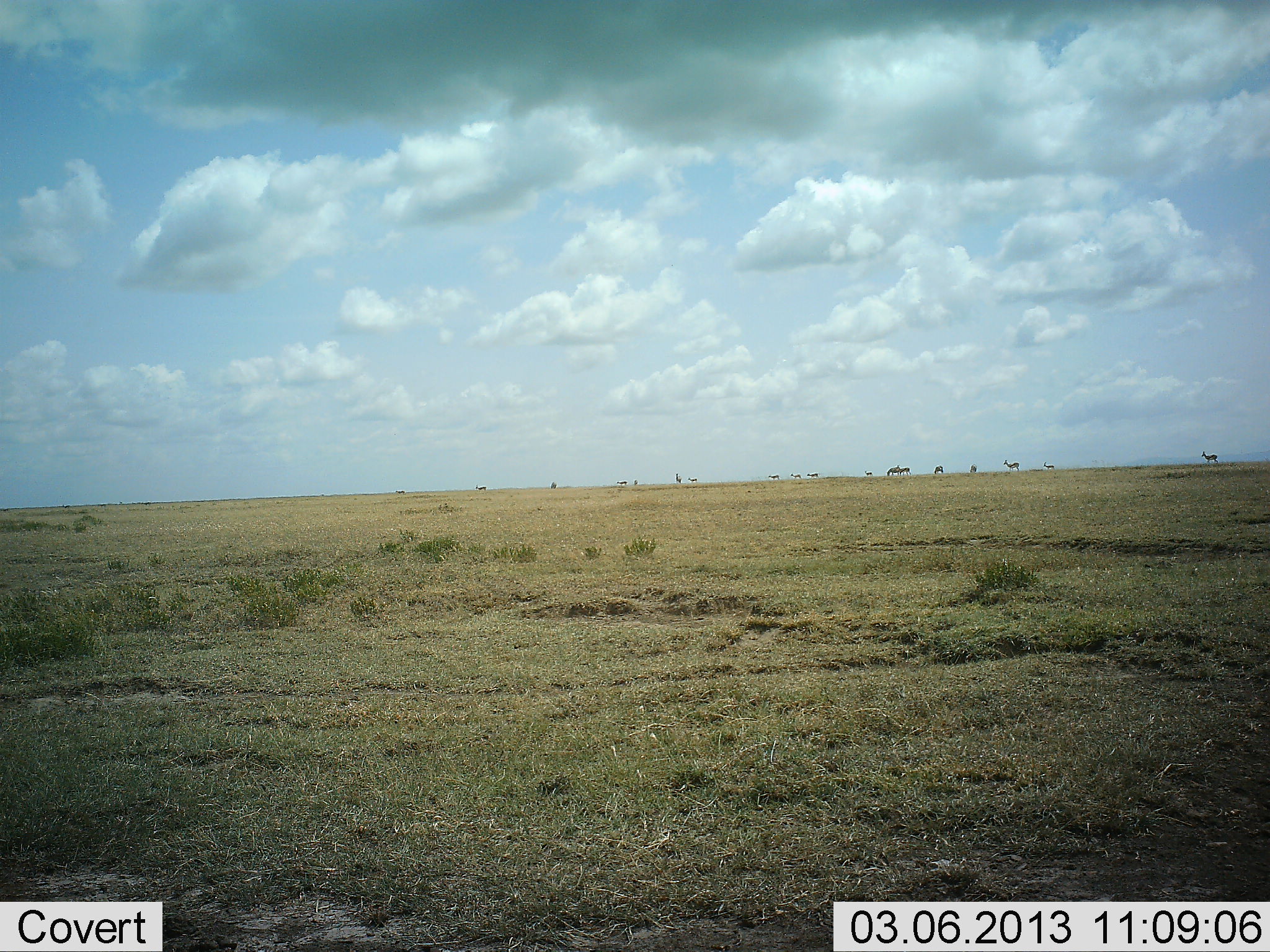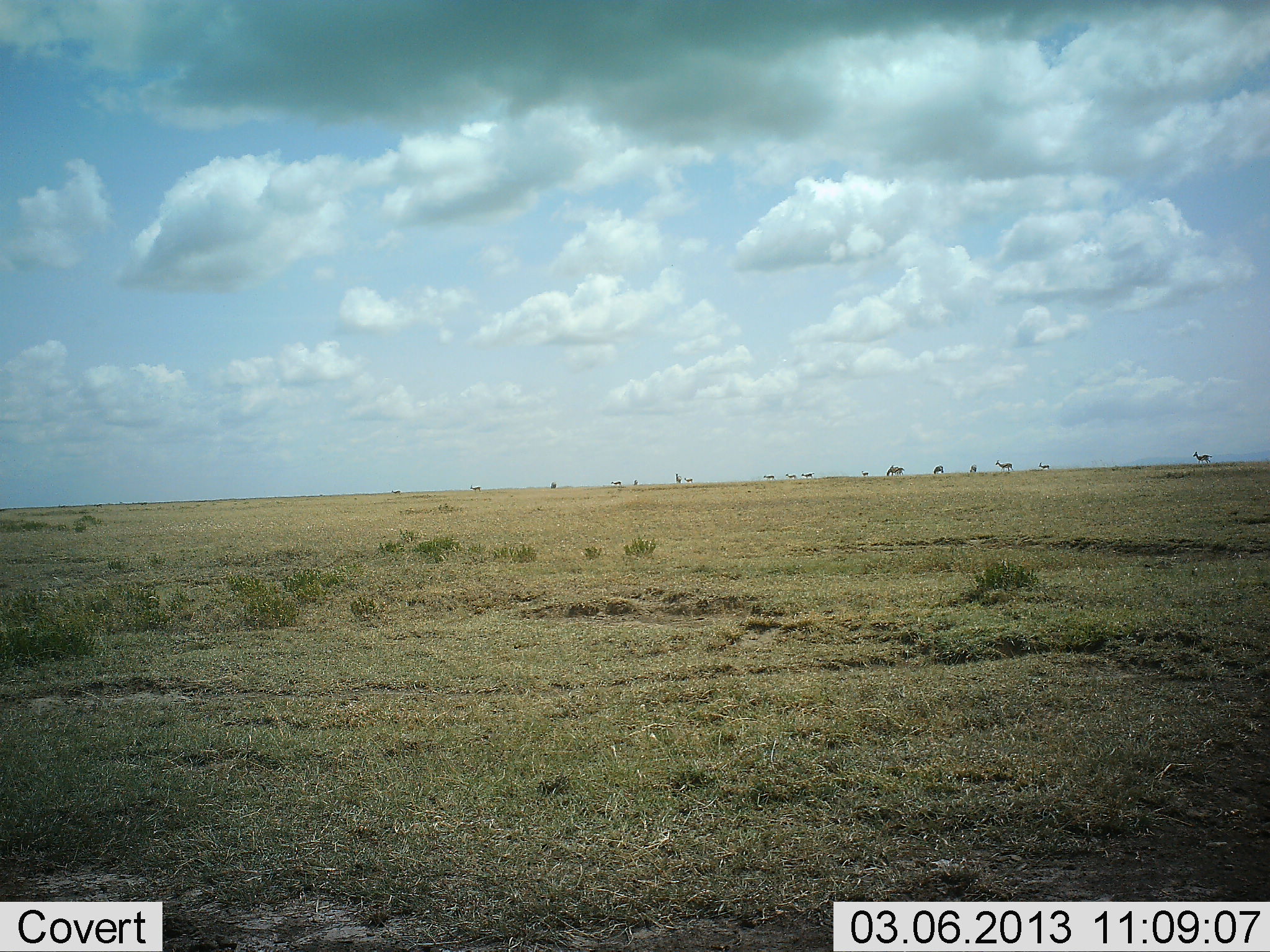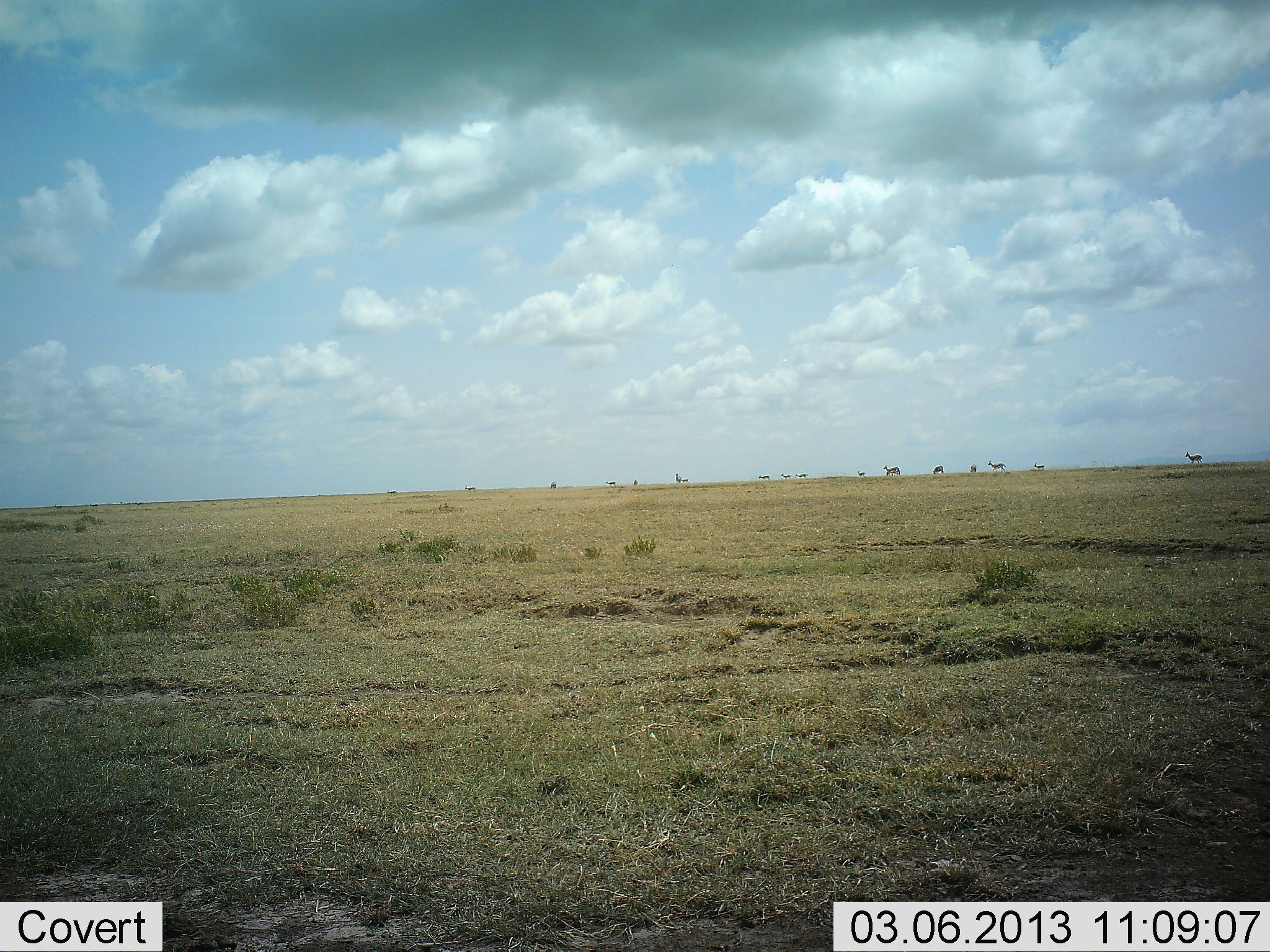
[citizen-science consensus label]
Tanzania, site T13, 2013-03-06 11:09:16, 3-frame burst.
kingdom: Animalia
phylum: Chordata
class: Mammalia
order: Artiodactyla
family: Bovidae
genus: Nanger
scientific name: Nanger granti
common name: grant's gazelle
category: gazellegrants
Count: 11-50.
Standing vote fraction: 20%.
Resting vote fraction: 0%.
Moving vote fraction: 100%.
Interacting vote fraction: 0%.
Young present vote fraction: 0%.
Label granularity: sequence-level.